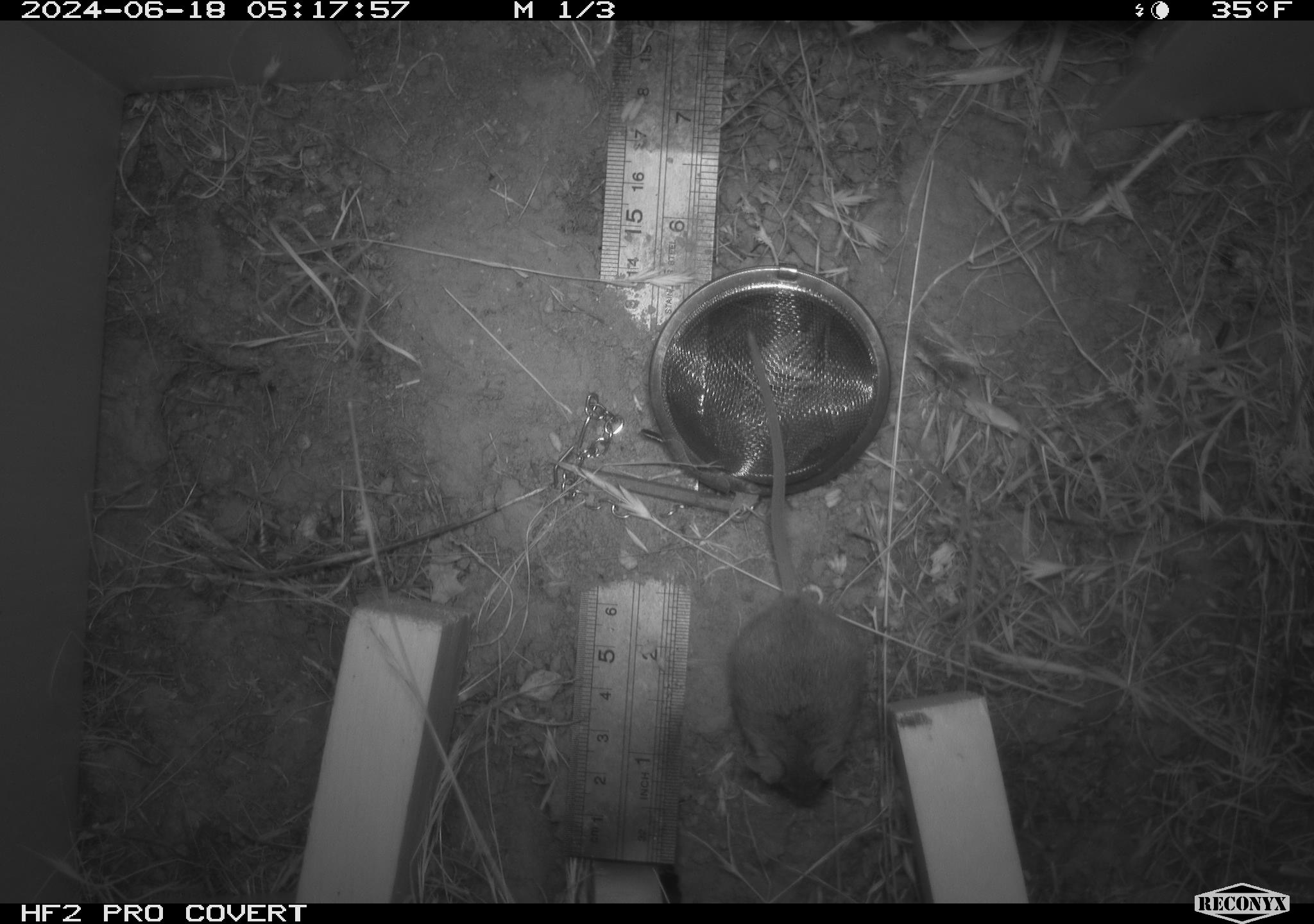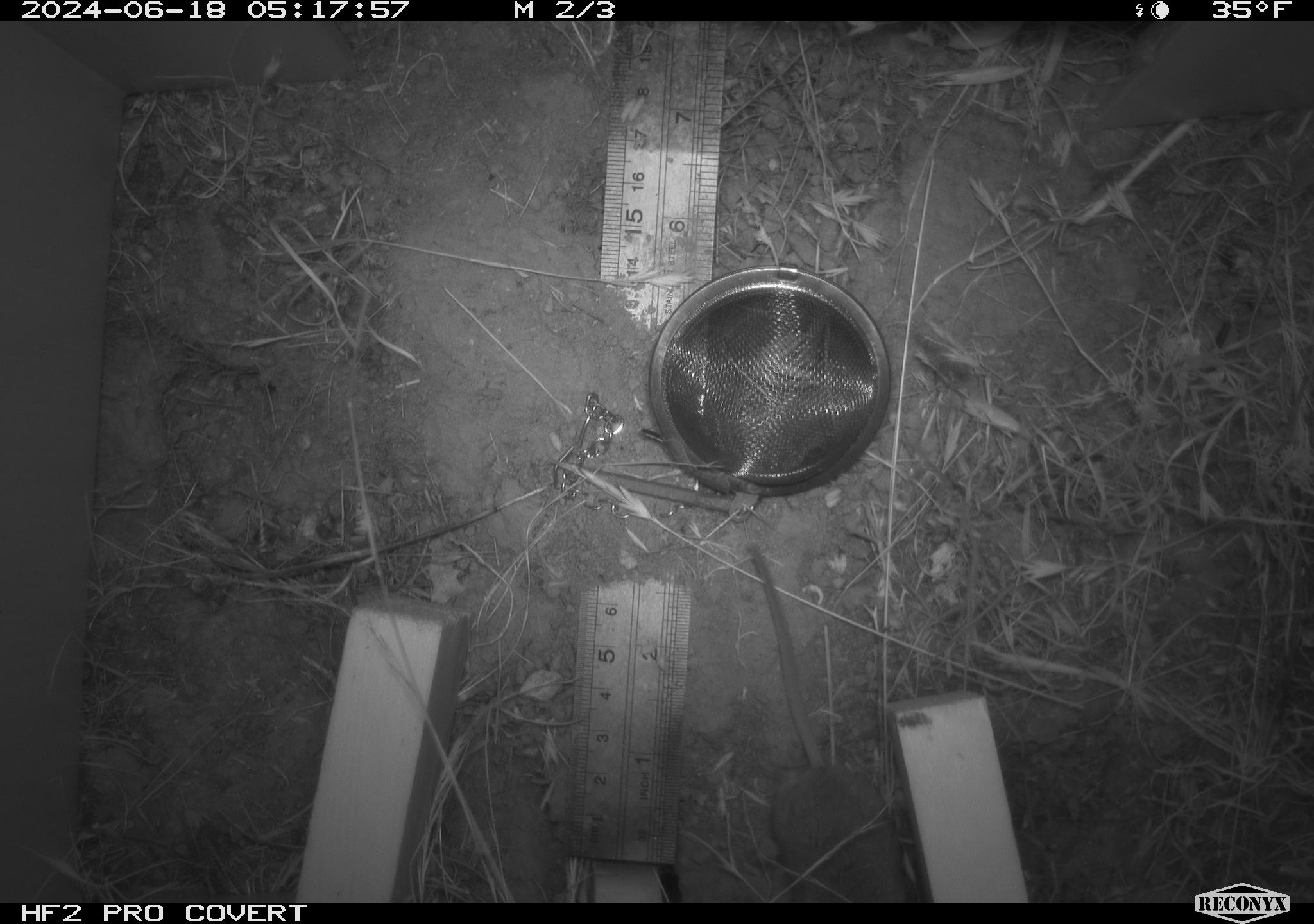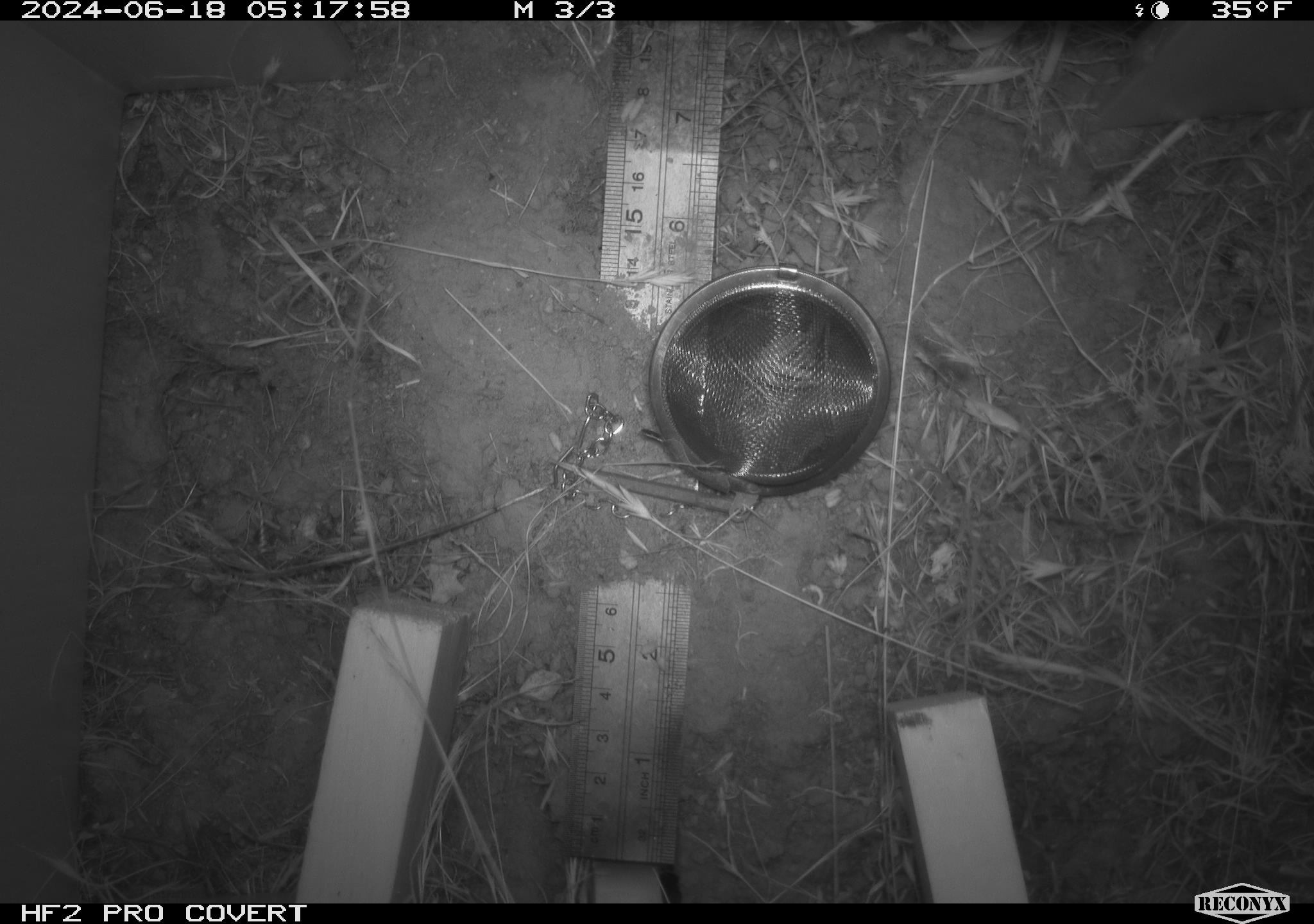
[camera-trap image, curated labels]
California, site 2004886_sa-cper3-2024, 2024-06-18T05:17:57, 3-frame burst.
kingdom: Animalia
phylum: Chordata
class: Mammalia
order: Rodentia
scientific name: Rodentia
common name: rodent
Rodent (Rodentia).